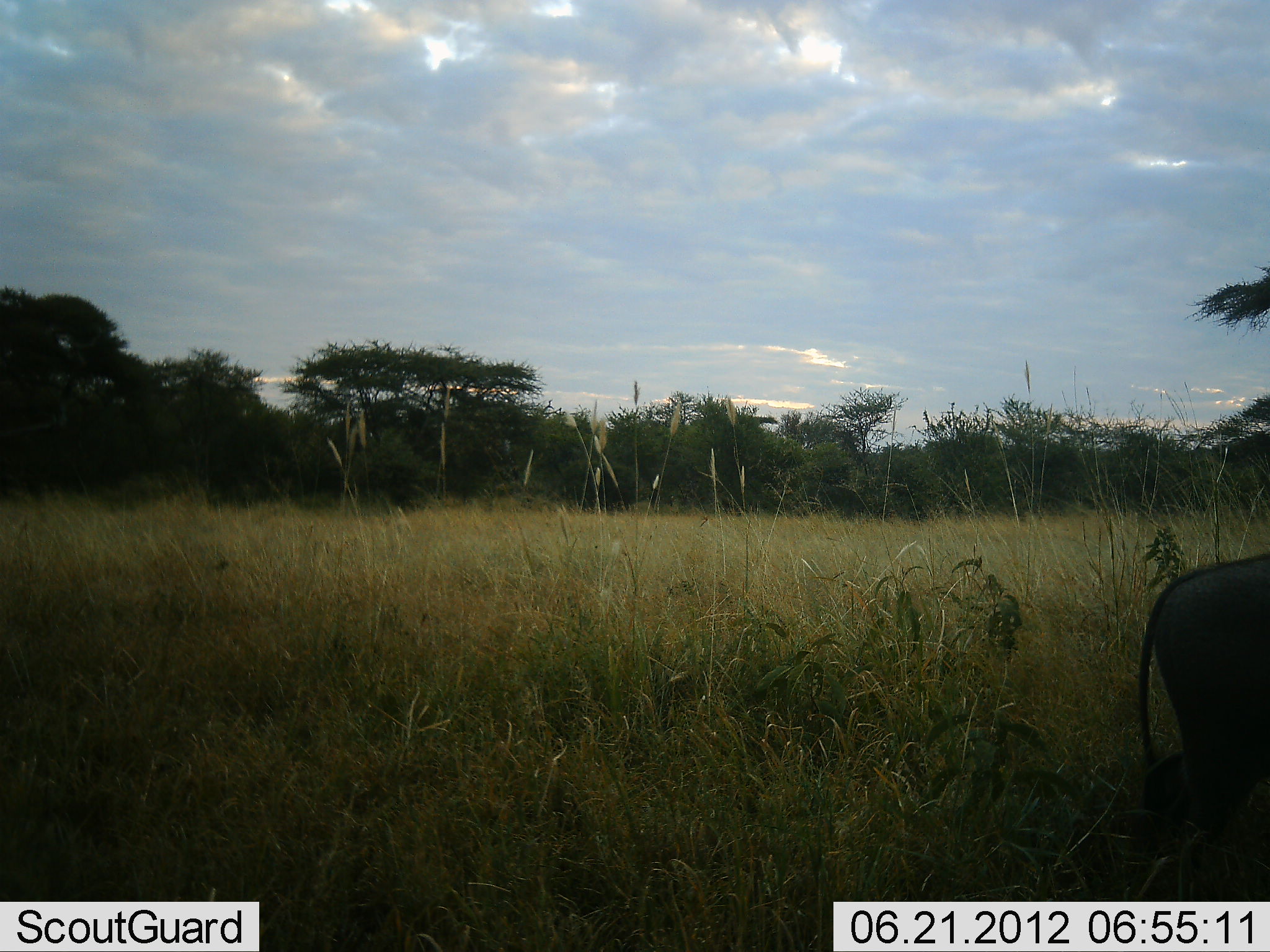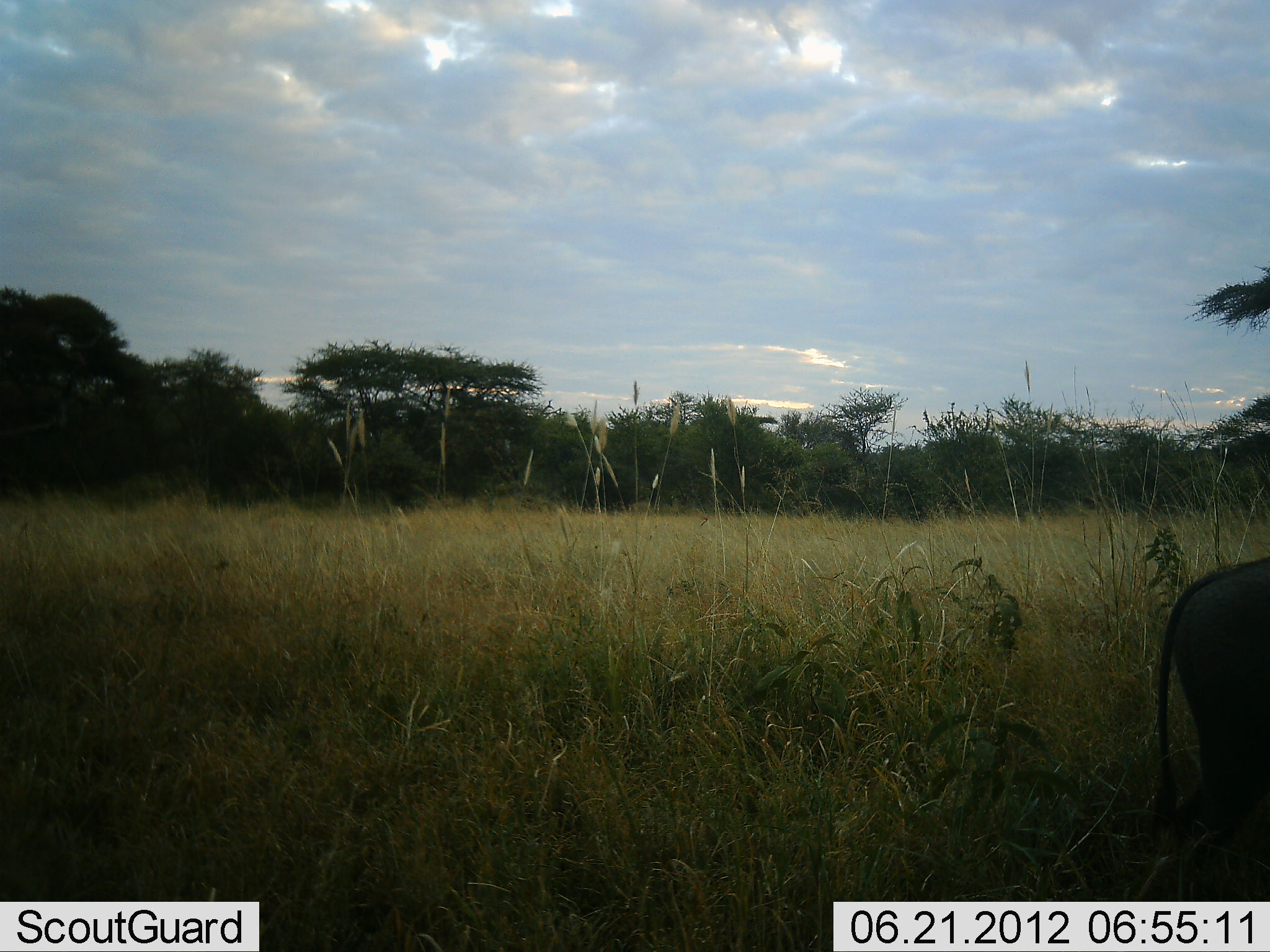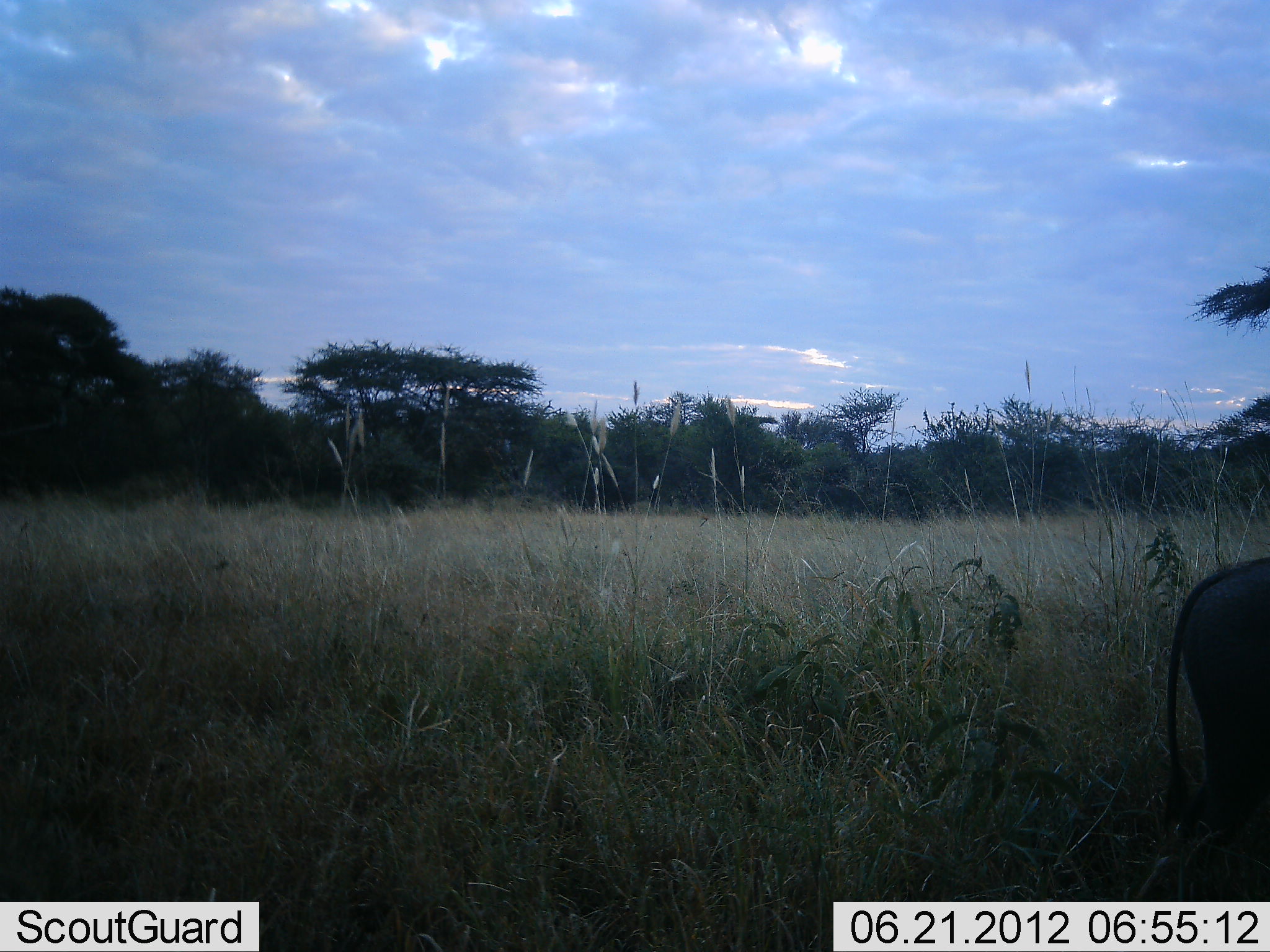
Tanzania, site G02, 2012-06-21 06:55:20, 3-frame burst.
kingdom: Animalia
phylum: Chordata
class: Mammalia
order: Artiodactyla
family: Suidae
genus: Phacochoerus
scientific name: Phacochoerus africanus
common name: warthog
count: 1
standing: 50%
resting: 0%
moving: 62%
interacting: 0%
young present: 0%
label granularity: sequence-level